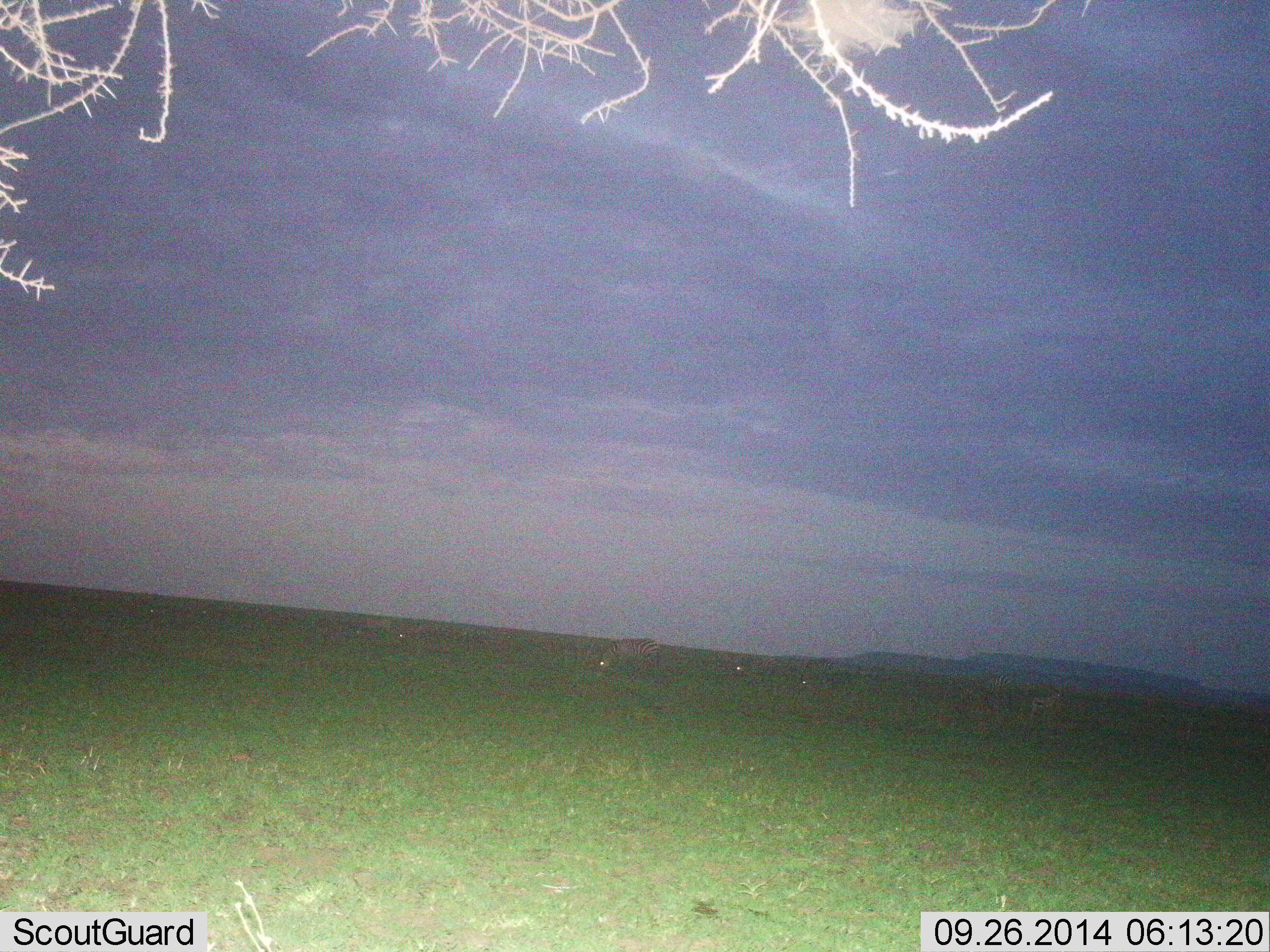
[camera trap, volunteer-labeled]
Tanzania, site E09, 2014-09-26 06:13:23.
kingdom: Animalia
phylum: Chordata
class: Mammalia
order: Perissodactyla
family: Equidae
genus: Equus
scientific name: Equus quagga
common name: plains zebra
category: zebra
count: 4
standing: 14%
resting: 0%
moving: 0%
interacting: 0%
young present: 0%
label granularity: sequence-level